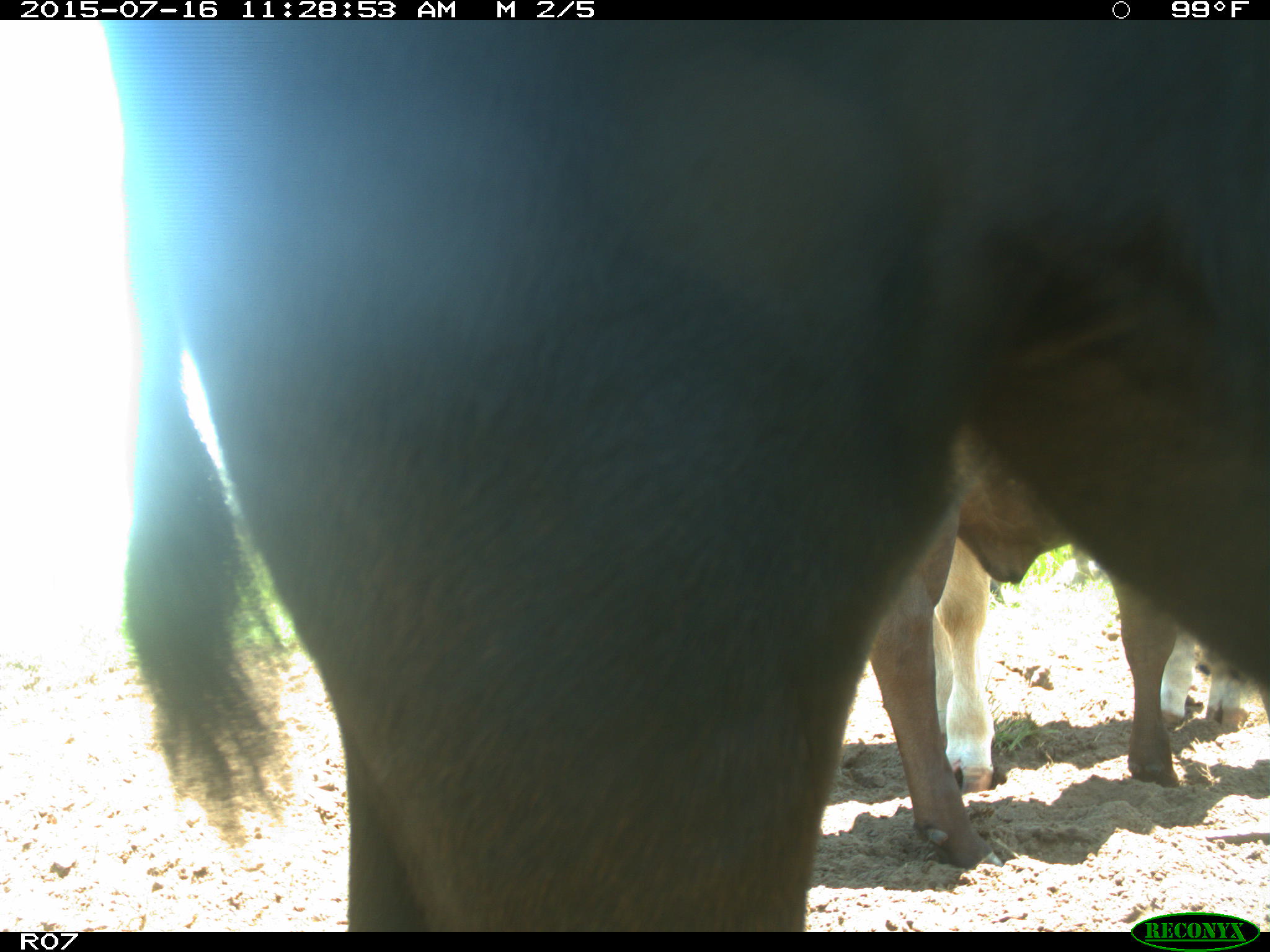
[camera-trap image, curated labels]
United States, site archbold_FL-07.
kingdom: Animalia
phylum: Chordata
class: Mammalia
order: Artiodactyla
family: Bovidae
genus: Bos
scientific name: Bos taurus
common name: domestic cow